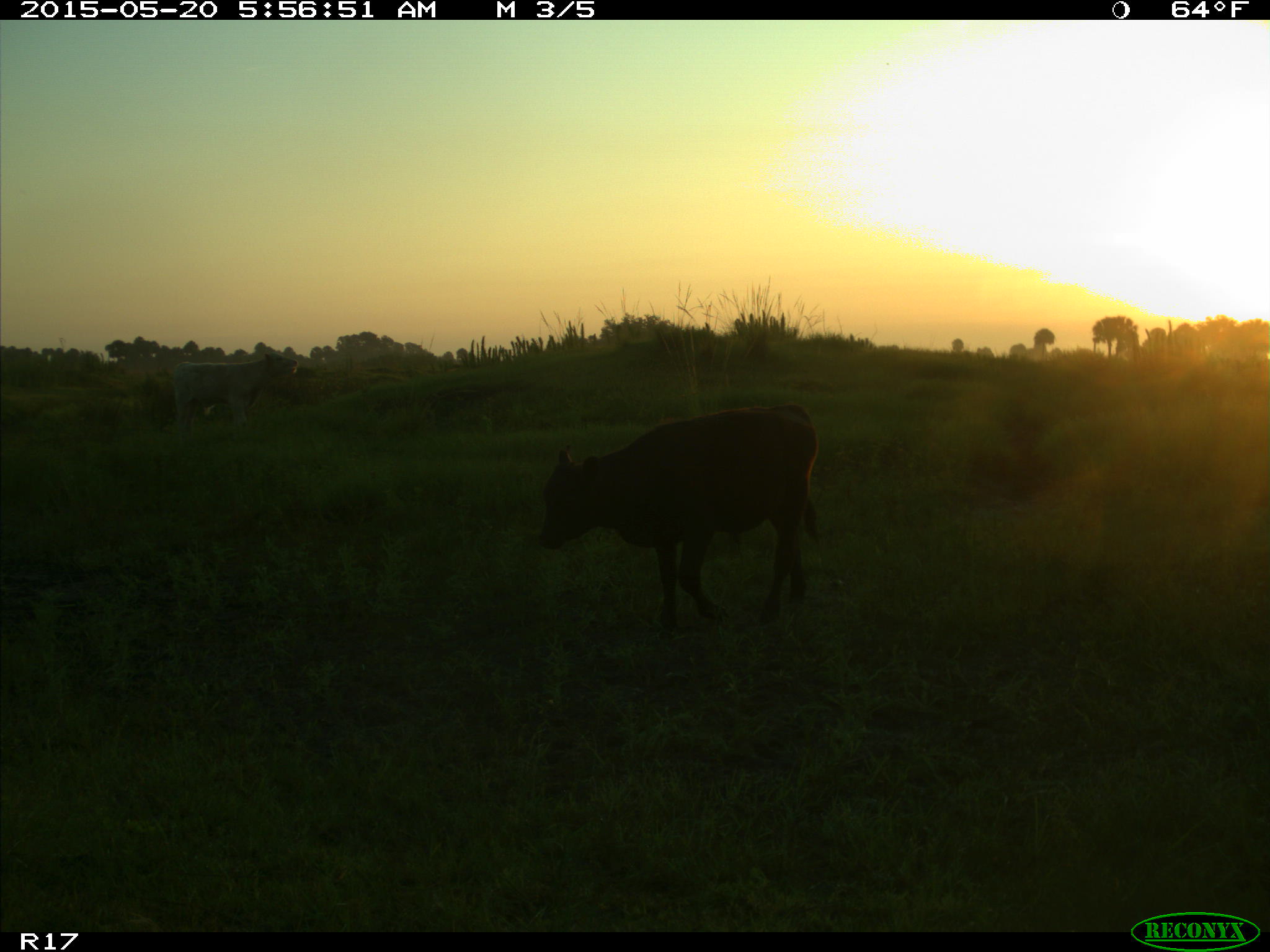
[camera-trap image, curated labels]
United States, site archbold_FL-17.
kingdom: Animalia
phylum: Chordata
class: Mammalia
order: Artiodactyla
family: Bovidae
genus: Bos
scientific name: Bos taurus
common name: domestic cow